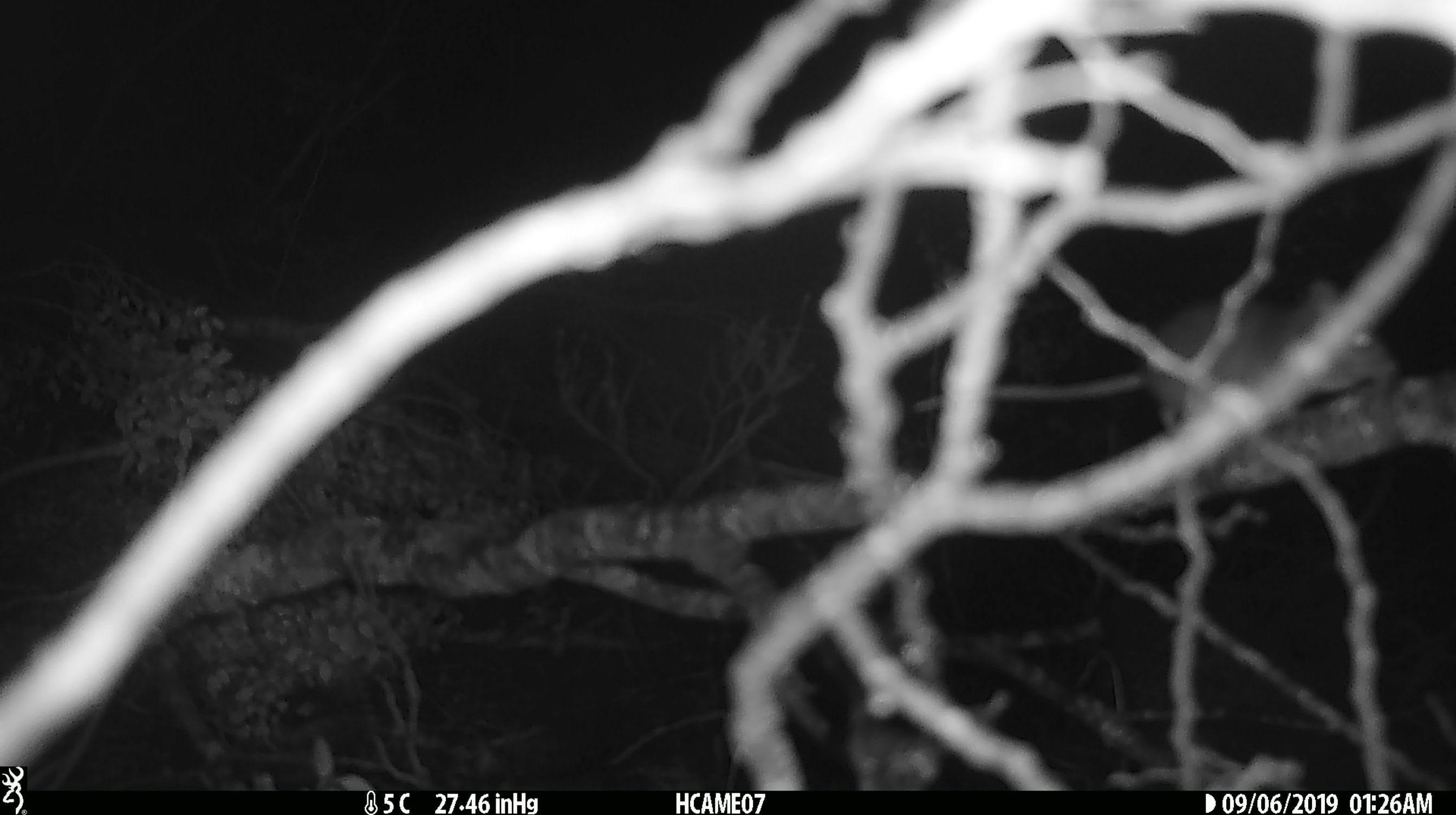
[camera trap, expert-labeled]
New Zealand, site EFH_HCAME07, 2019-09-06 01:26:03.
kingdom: Animalia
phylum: Chordata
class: Mammalia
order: Rodentia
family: Muridae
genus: Mus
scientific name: Mus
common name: mouse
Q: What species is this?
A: Mouse (Mus).